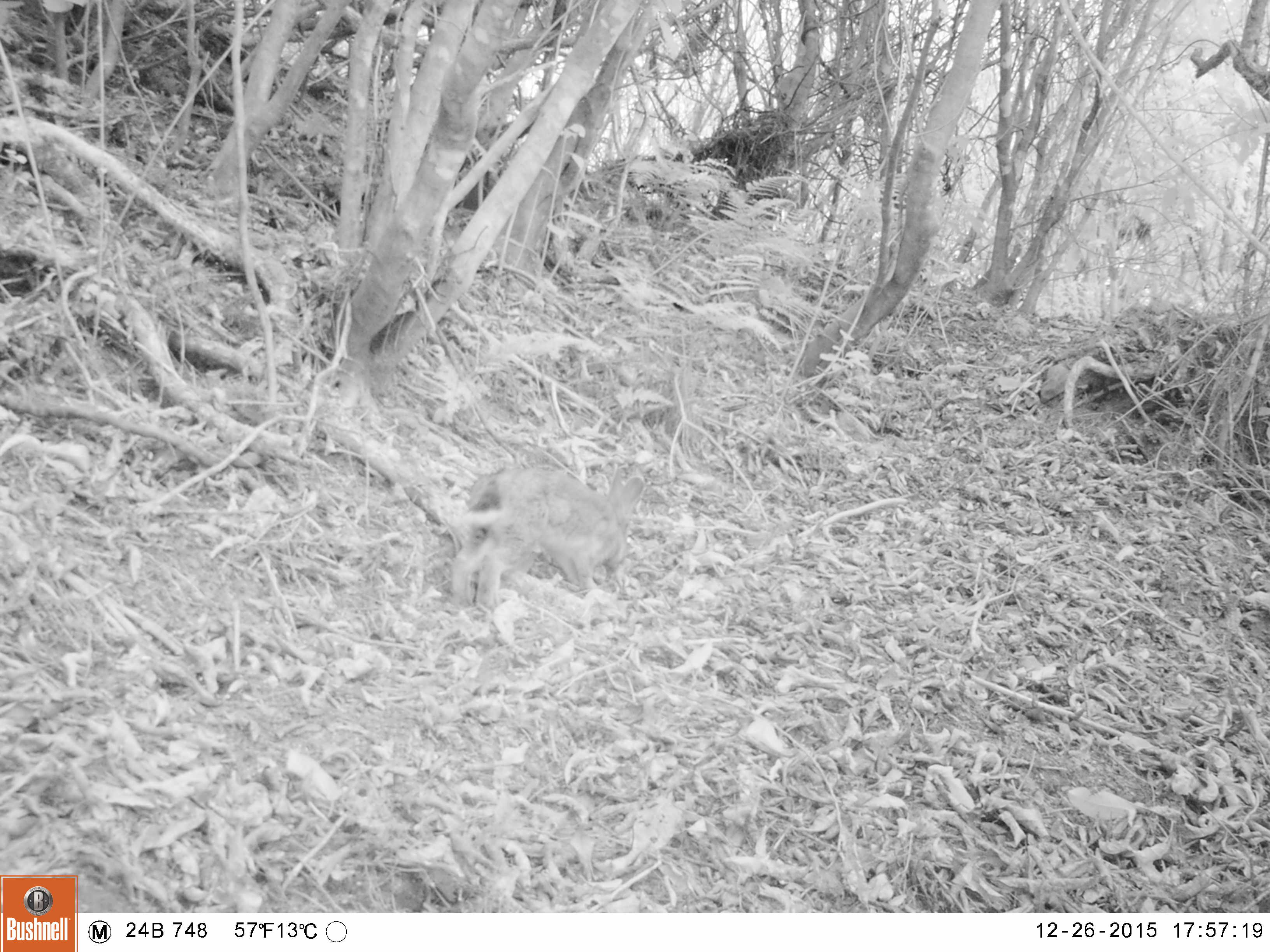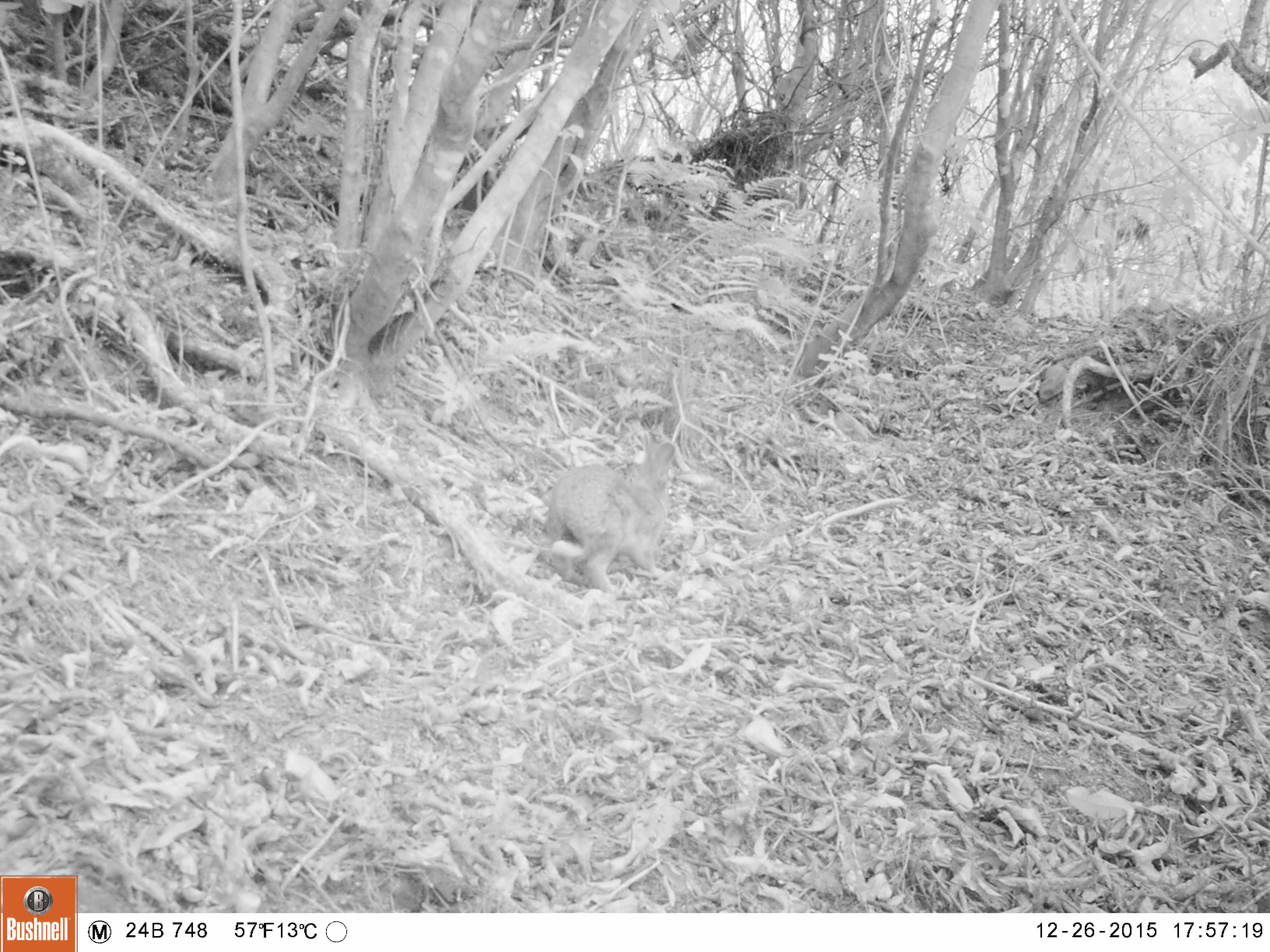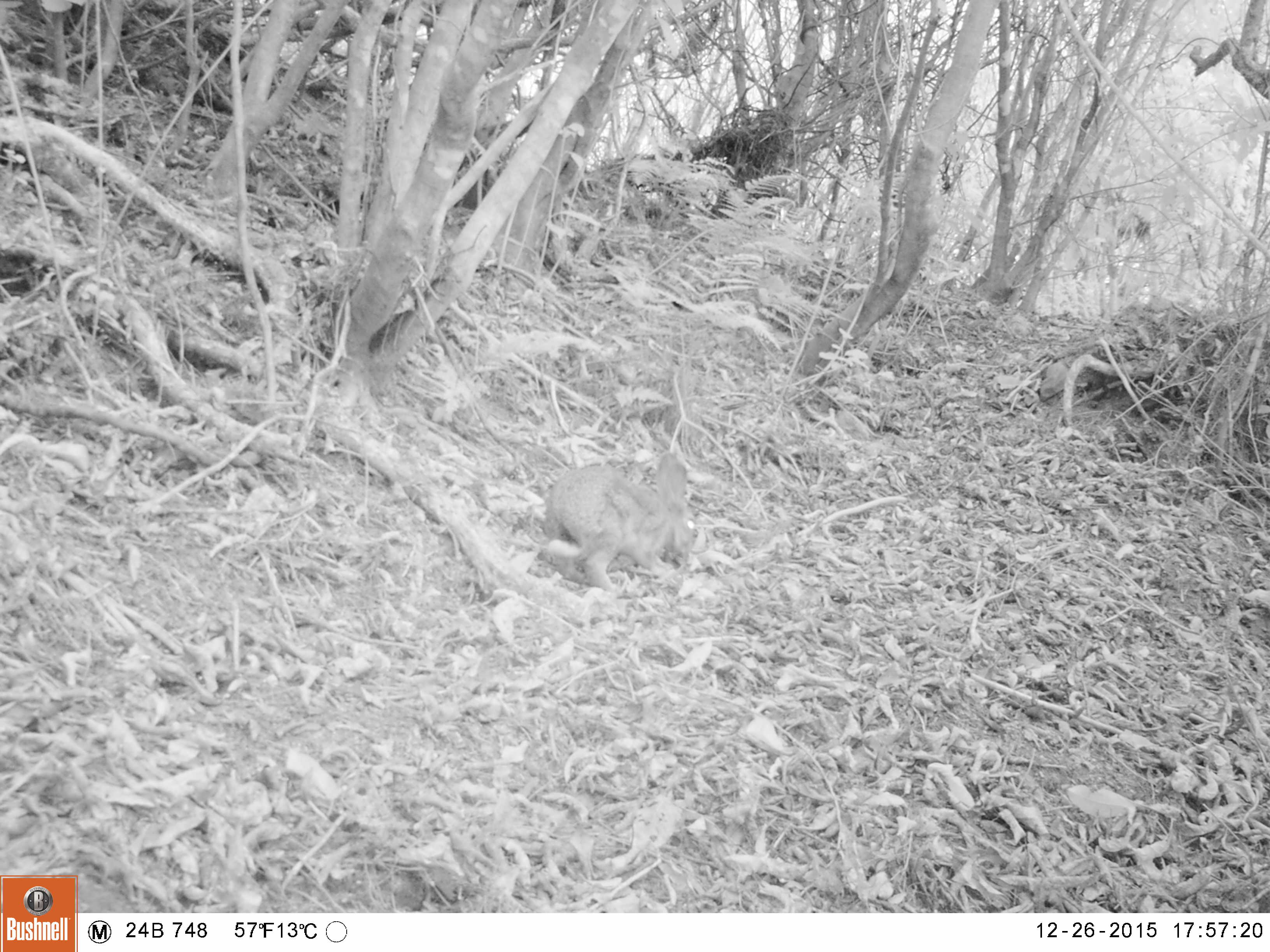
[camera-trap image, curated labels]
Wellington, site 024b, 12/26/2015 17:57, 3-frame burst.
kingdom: Animalia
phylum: Chordata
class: Mammalia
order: Lagomorpha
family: Leporidae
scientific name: Leporidae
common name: rabbit